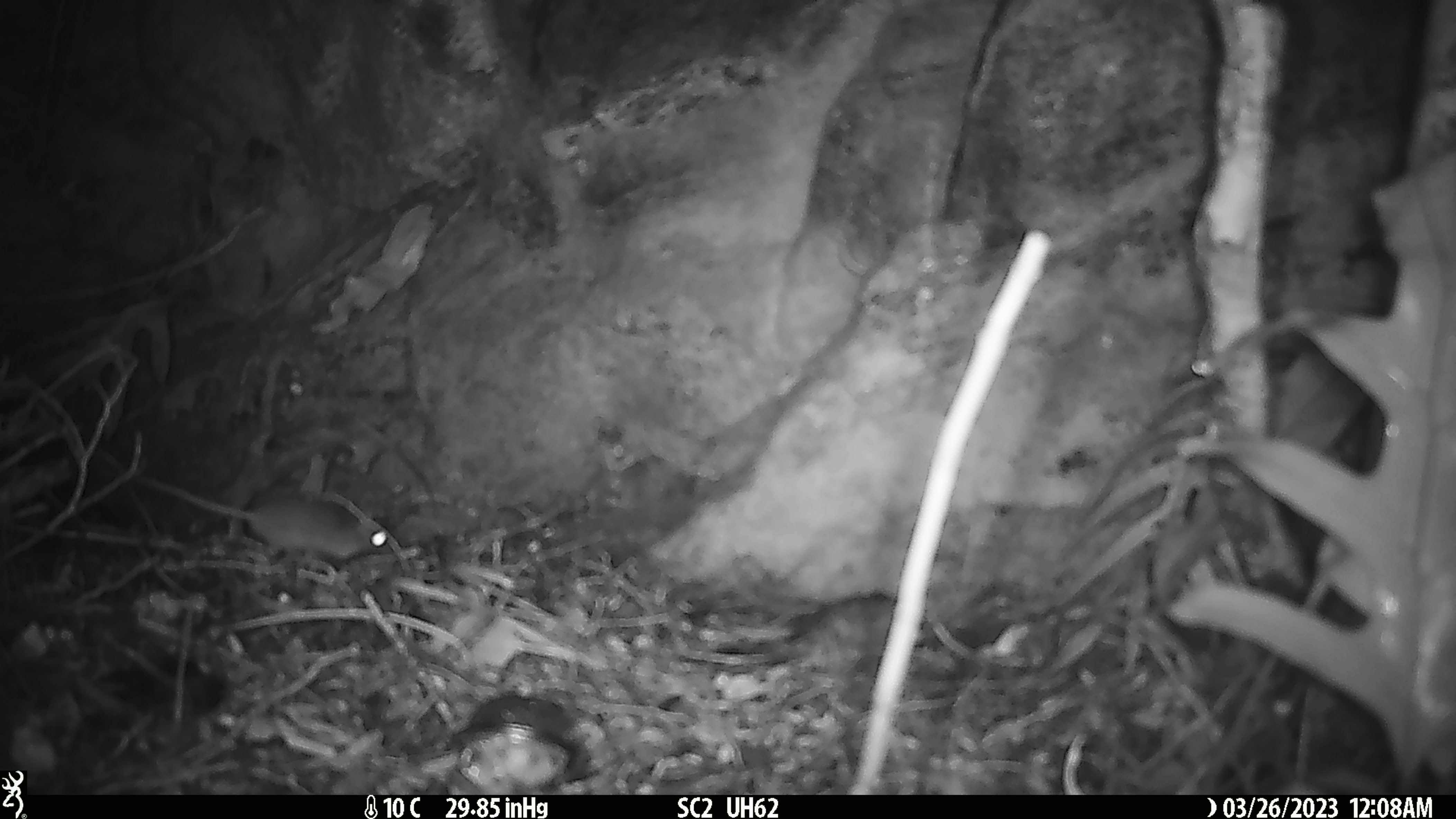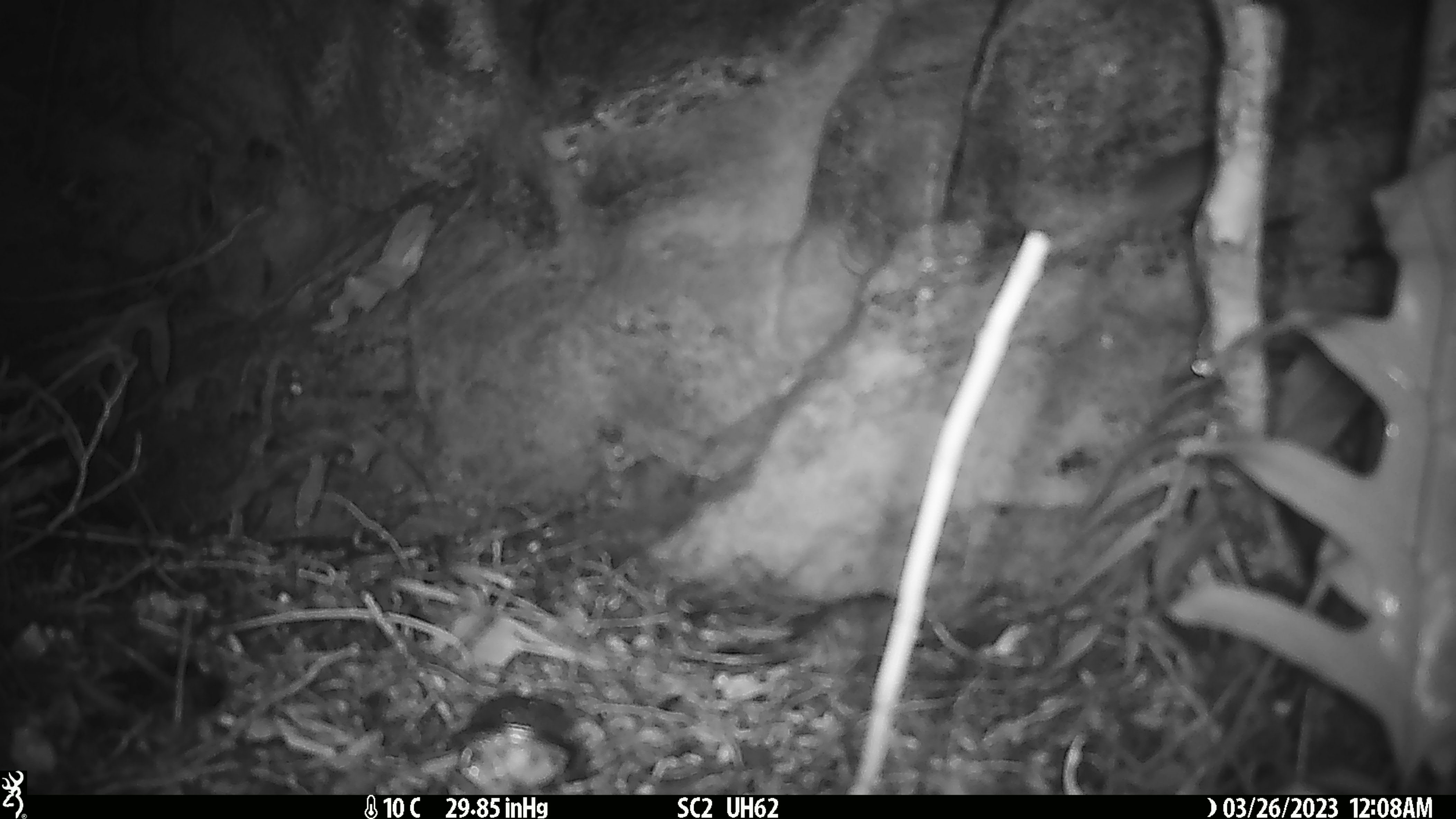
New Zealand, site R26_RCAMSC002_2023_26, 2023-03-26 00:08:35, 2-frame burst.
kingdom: Animalia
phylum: Chordata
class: Mammalia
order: Rodentia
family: Muridae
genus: Mus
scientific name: Mus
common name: mouse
Mouse (Mus).